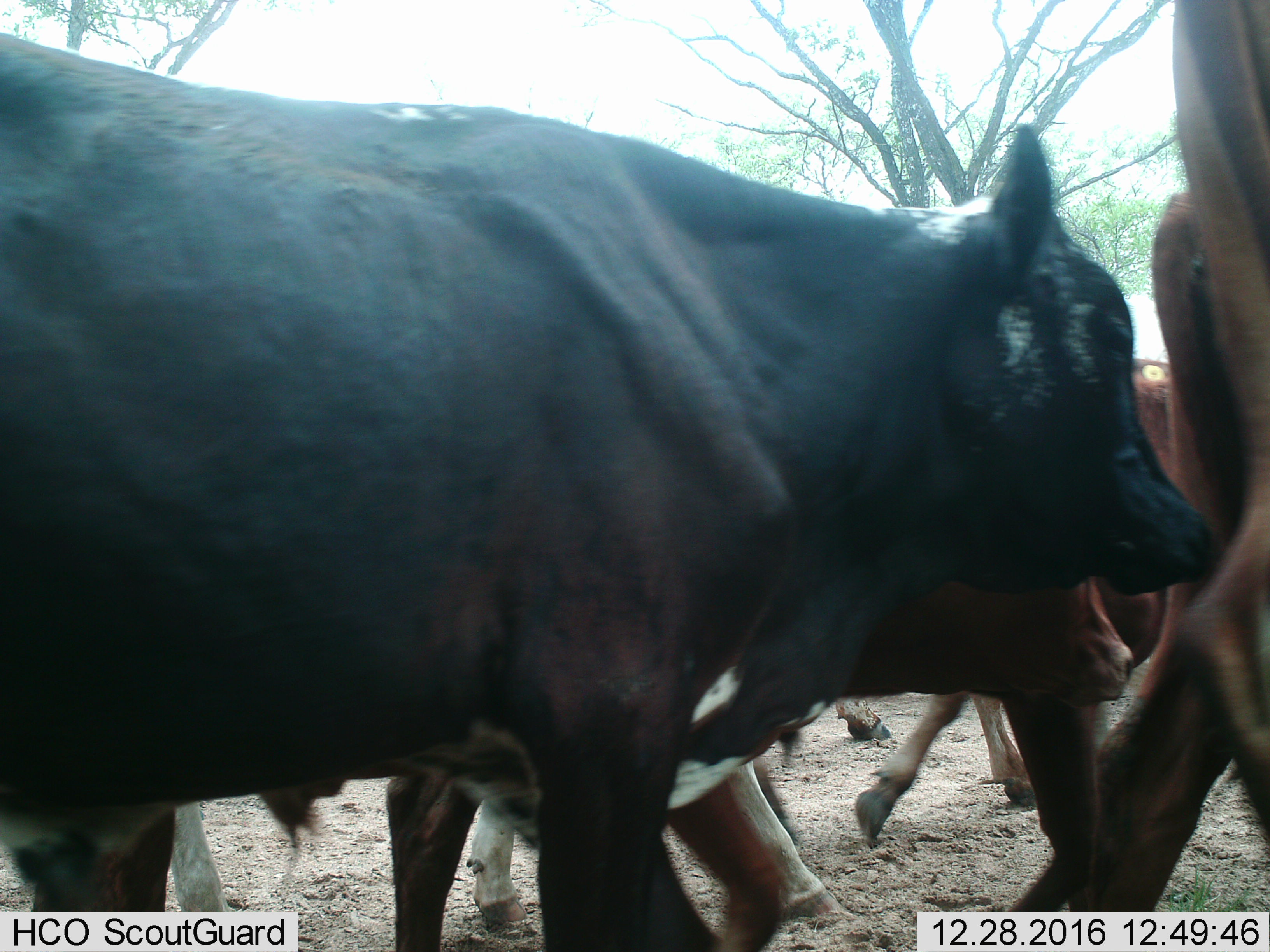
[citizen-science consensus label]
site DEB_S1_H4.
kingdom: Animalia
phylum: Chordata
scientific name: Vertebrata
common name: domestic animal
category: domesticanimal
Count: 7.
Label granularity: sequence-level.